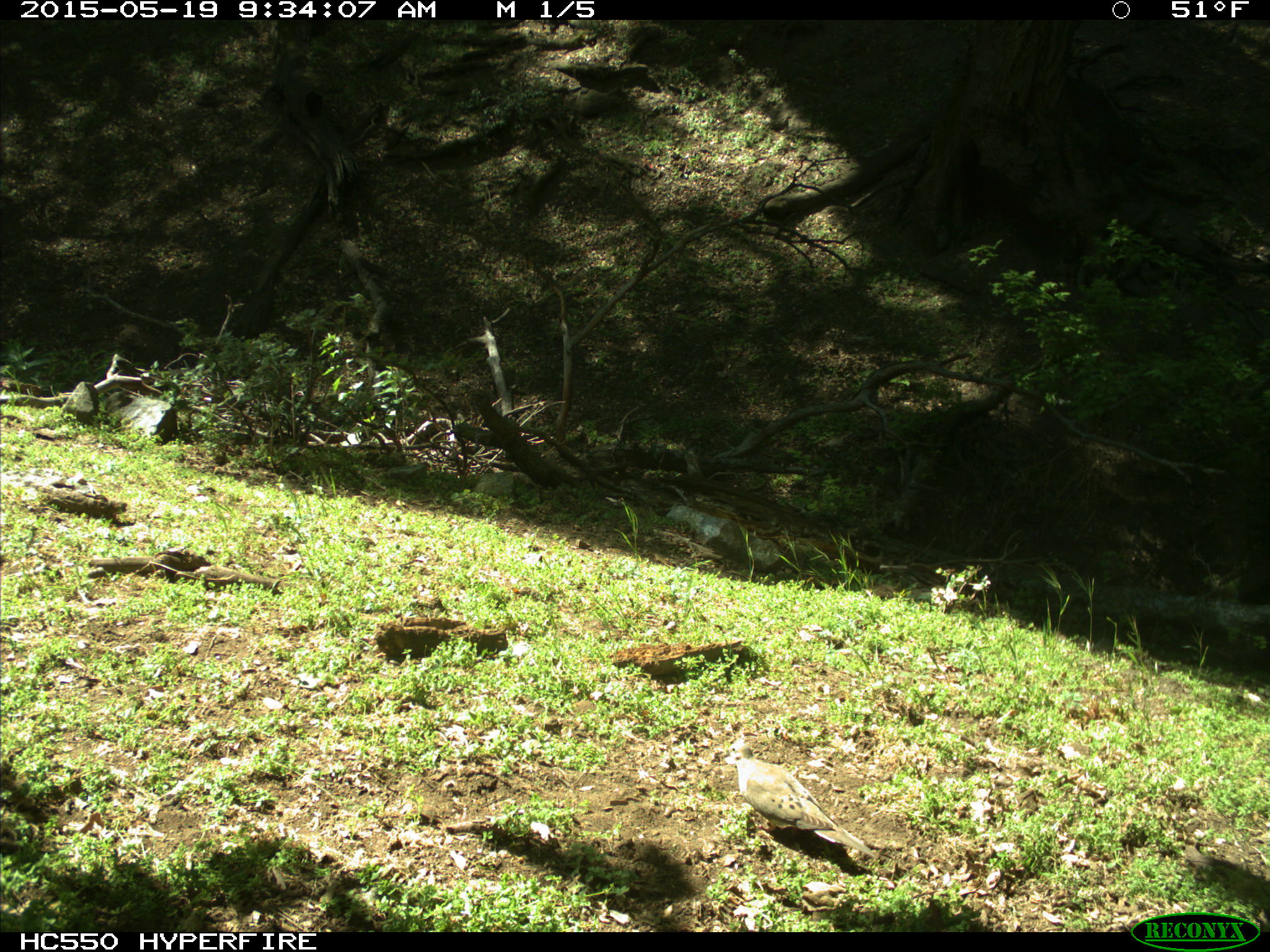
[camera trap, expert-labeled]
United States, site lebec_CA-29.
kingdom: Animalia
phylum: Chordata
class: Aves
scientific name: Aves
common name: birds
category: unidentified bird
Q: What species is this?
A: Unidentified bird (birds) (Aves).